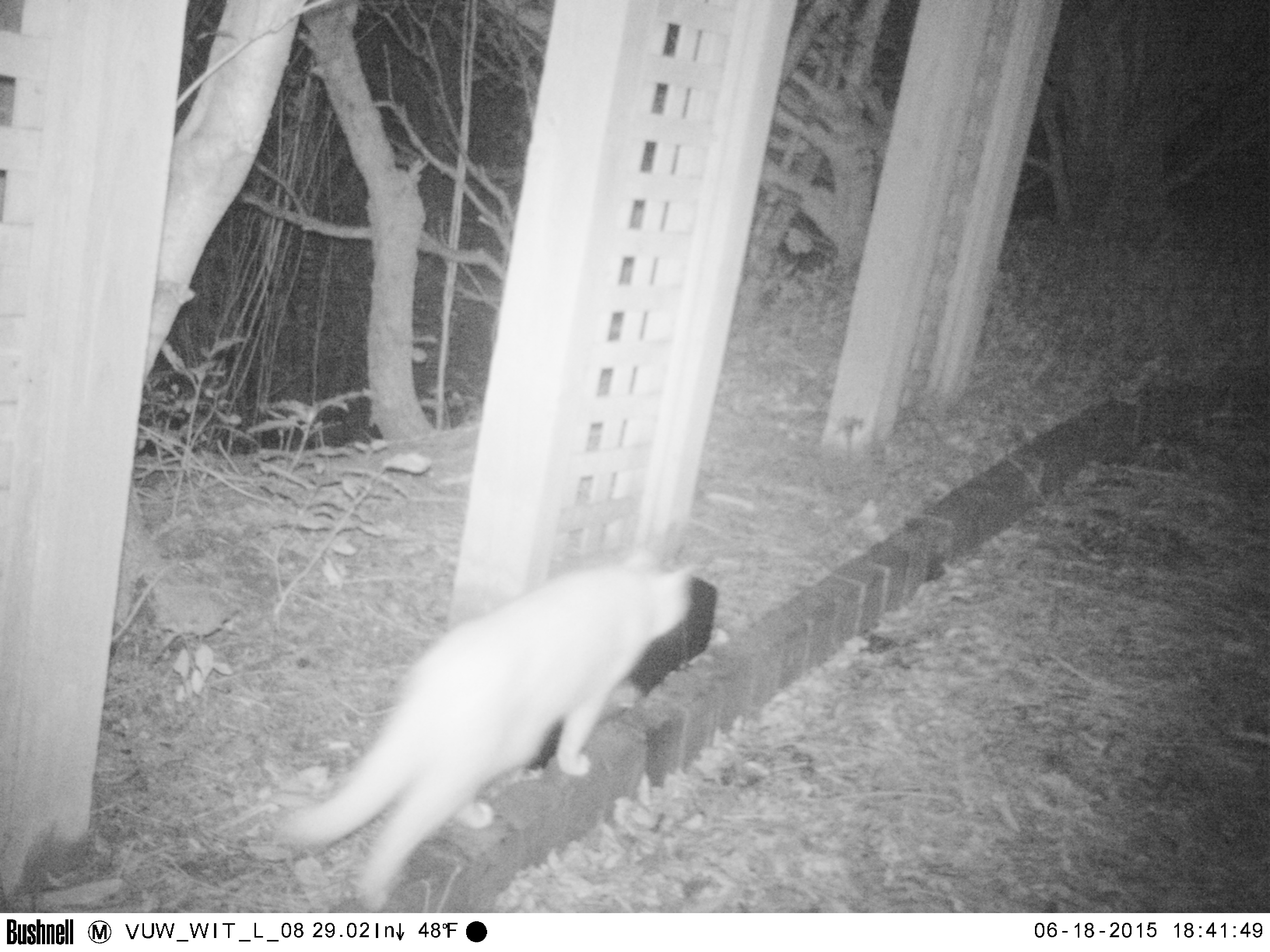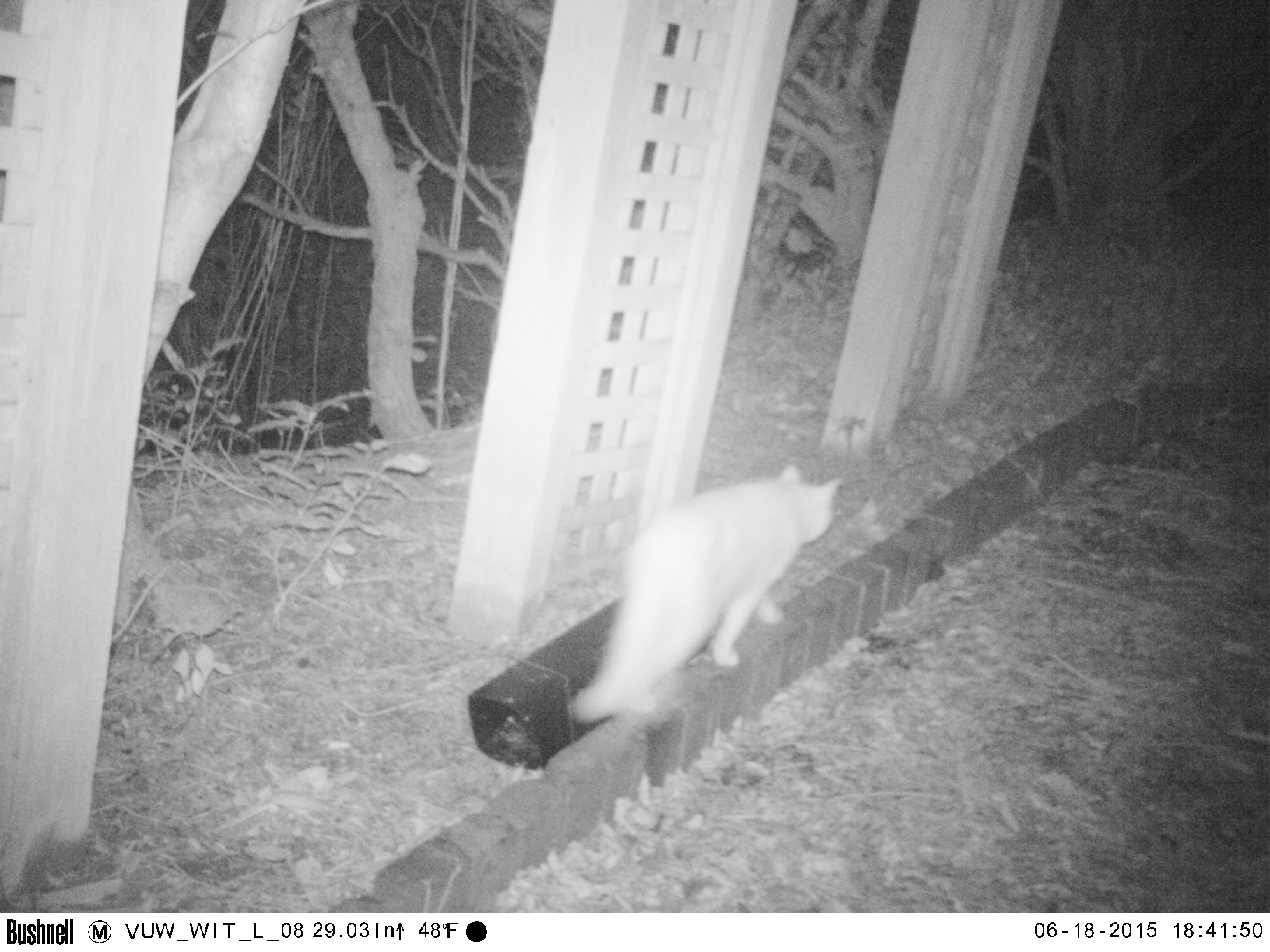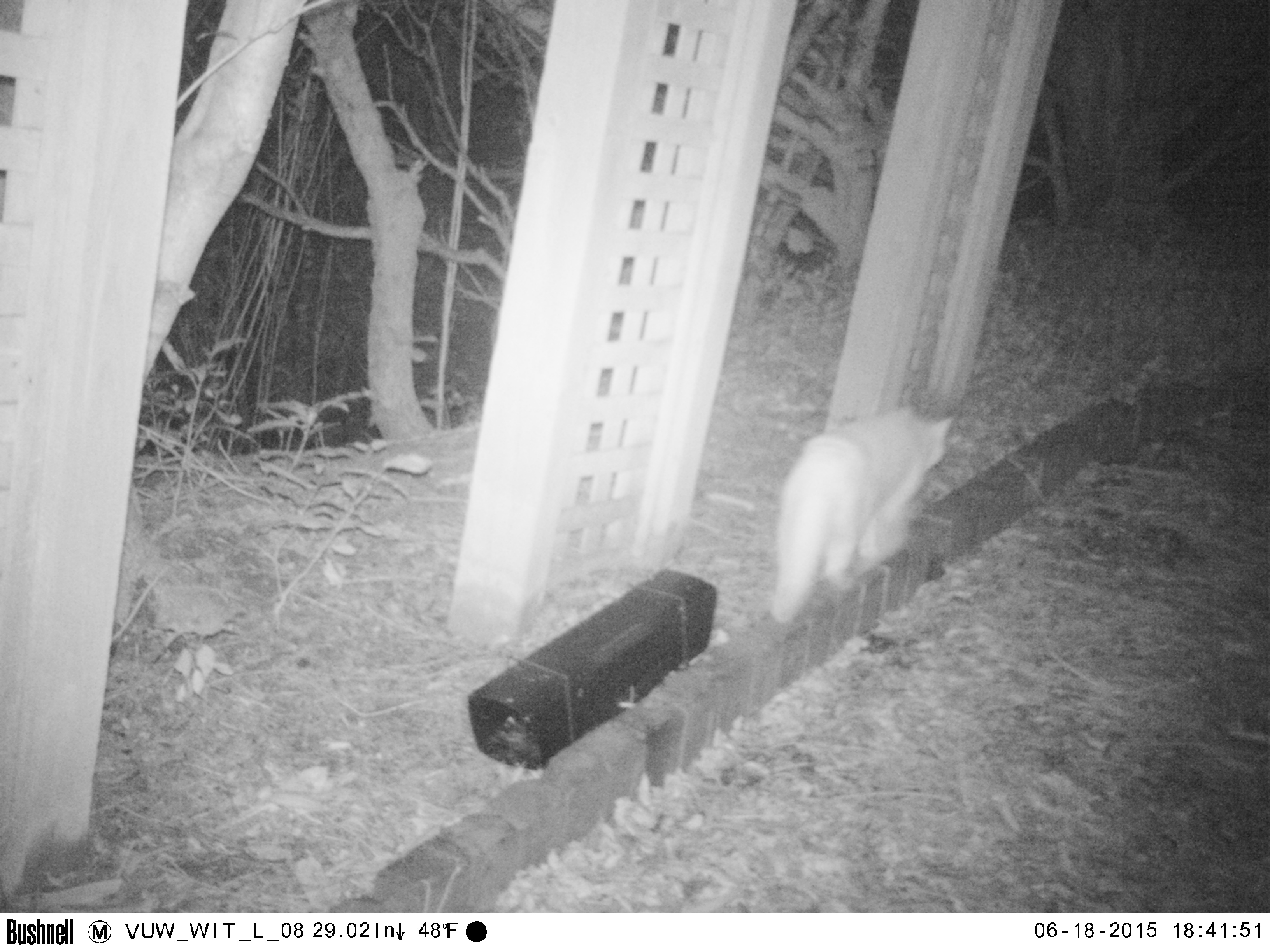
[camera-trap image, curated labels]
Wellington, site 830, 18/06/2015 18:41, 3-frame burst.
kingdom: Animalia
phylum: Chordata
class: Mammalia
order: Carnivora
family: Felidae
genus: Felis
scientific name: Felis catus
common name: cat